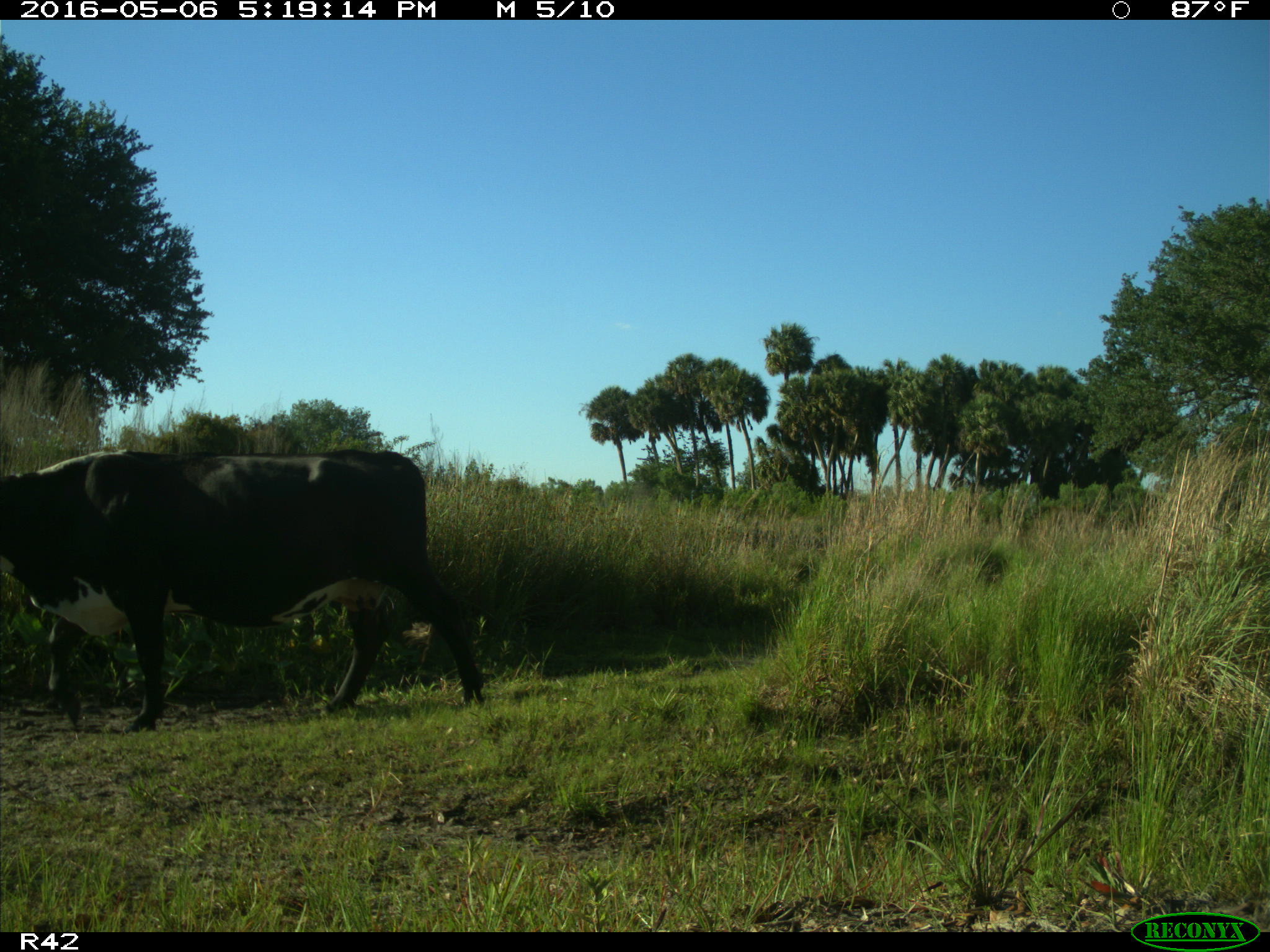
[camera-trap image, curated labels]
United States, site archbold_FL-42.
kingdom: Animalia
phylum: Chordata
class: Mammalia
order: Artiodactyla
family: Bovidae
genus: Bos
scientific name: Bos taurus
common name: domestic cow